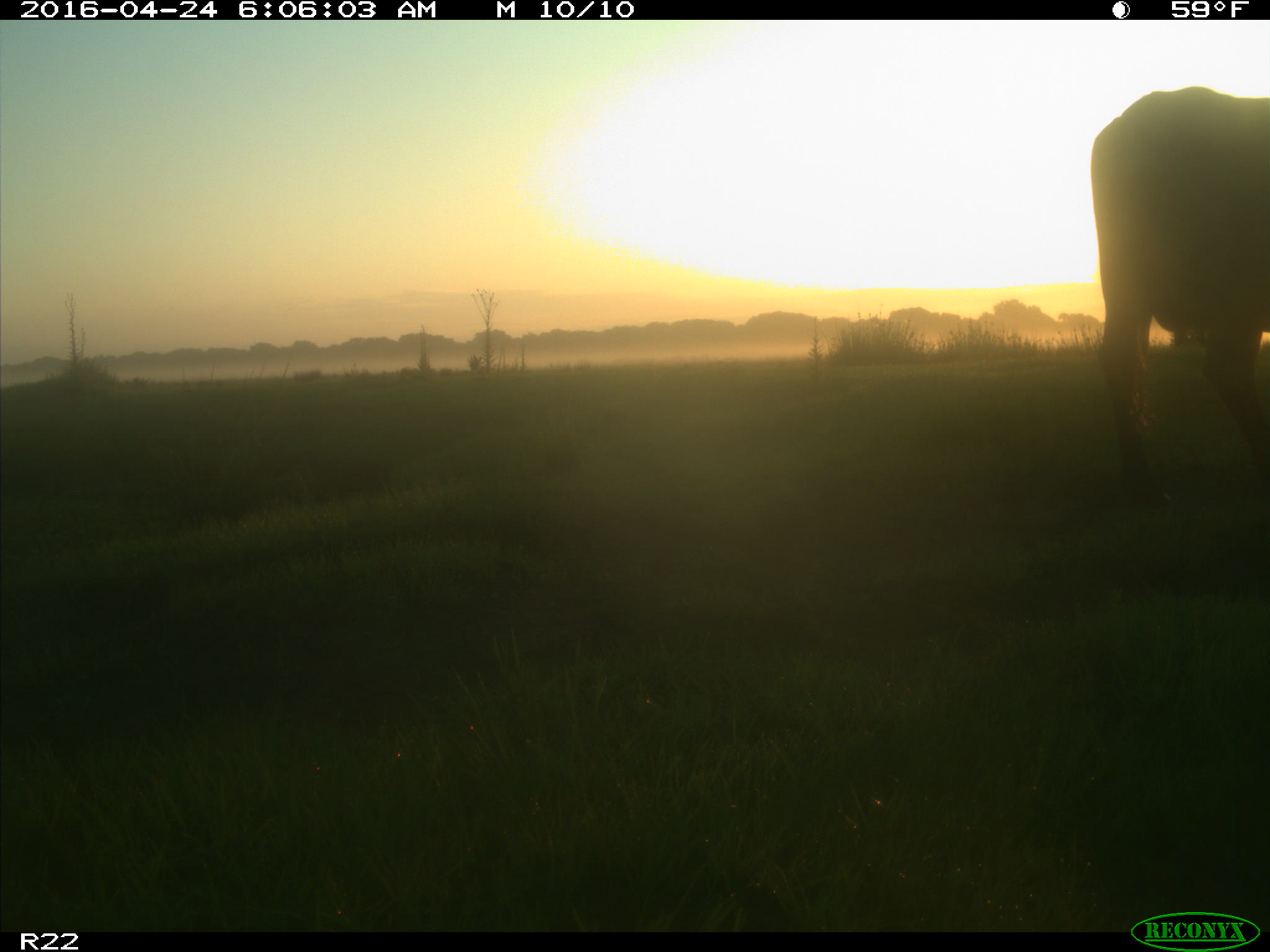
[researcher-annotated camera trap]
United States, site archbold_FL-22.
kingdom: Animalia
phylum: Chordata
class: Mammalia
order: Artiodactyla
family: Bovidae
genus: Bos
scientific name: Bos taurus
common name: domestic cow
Bos taurus (domestic cow).